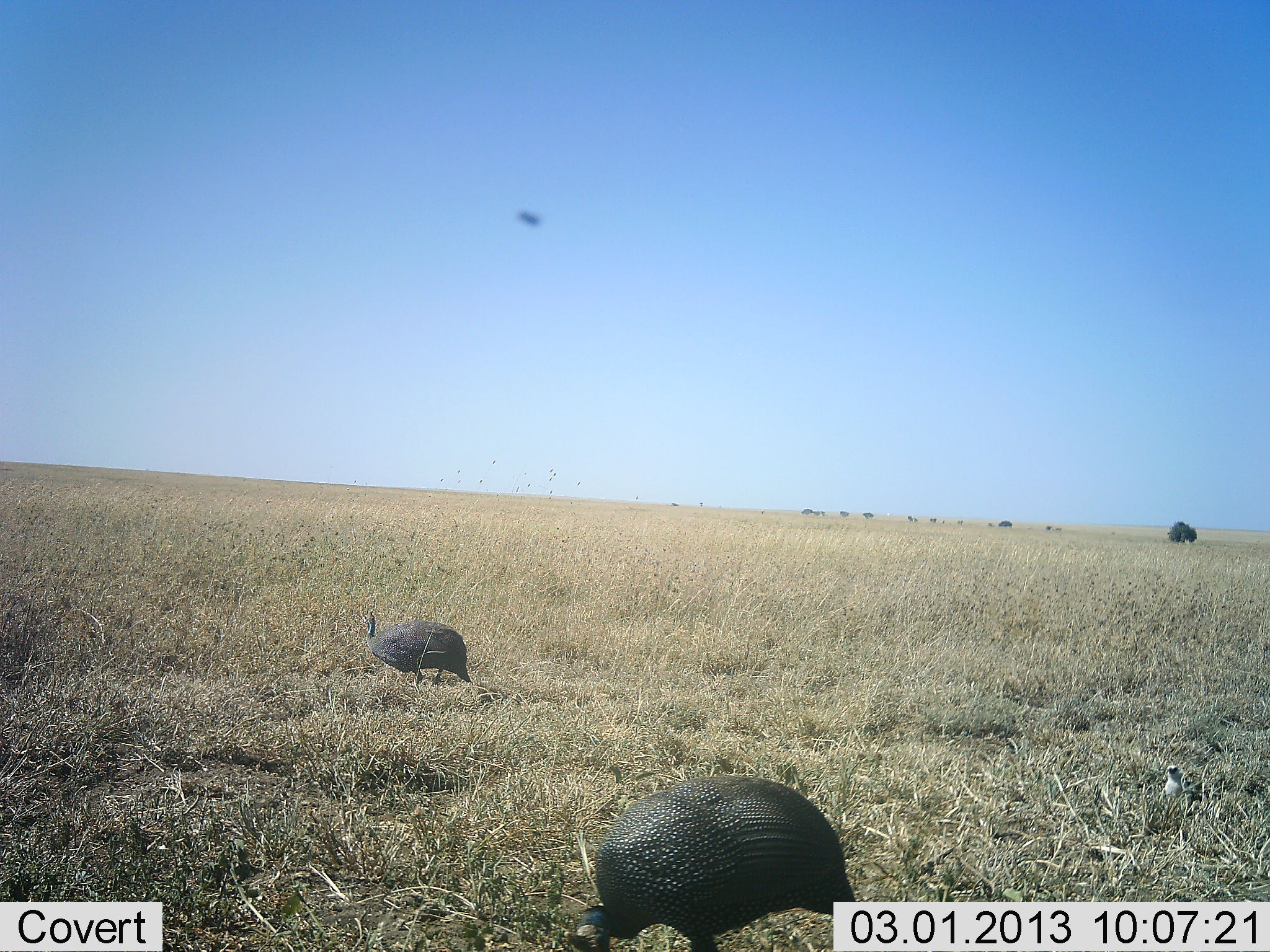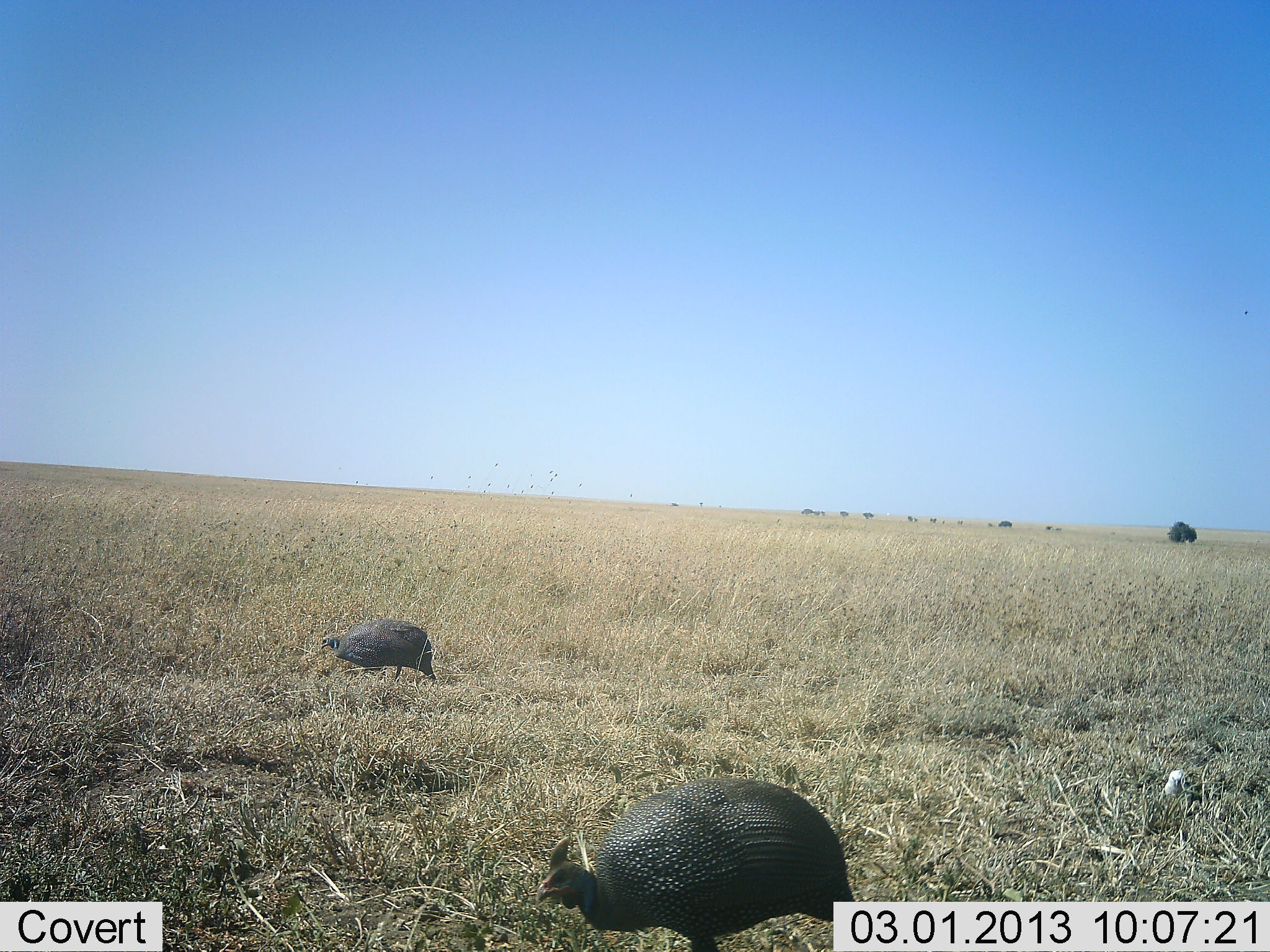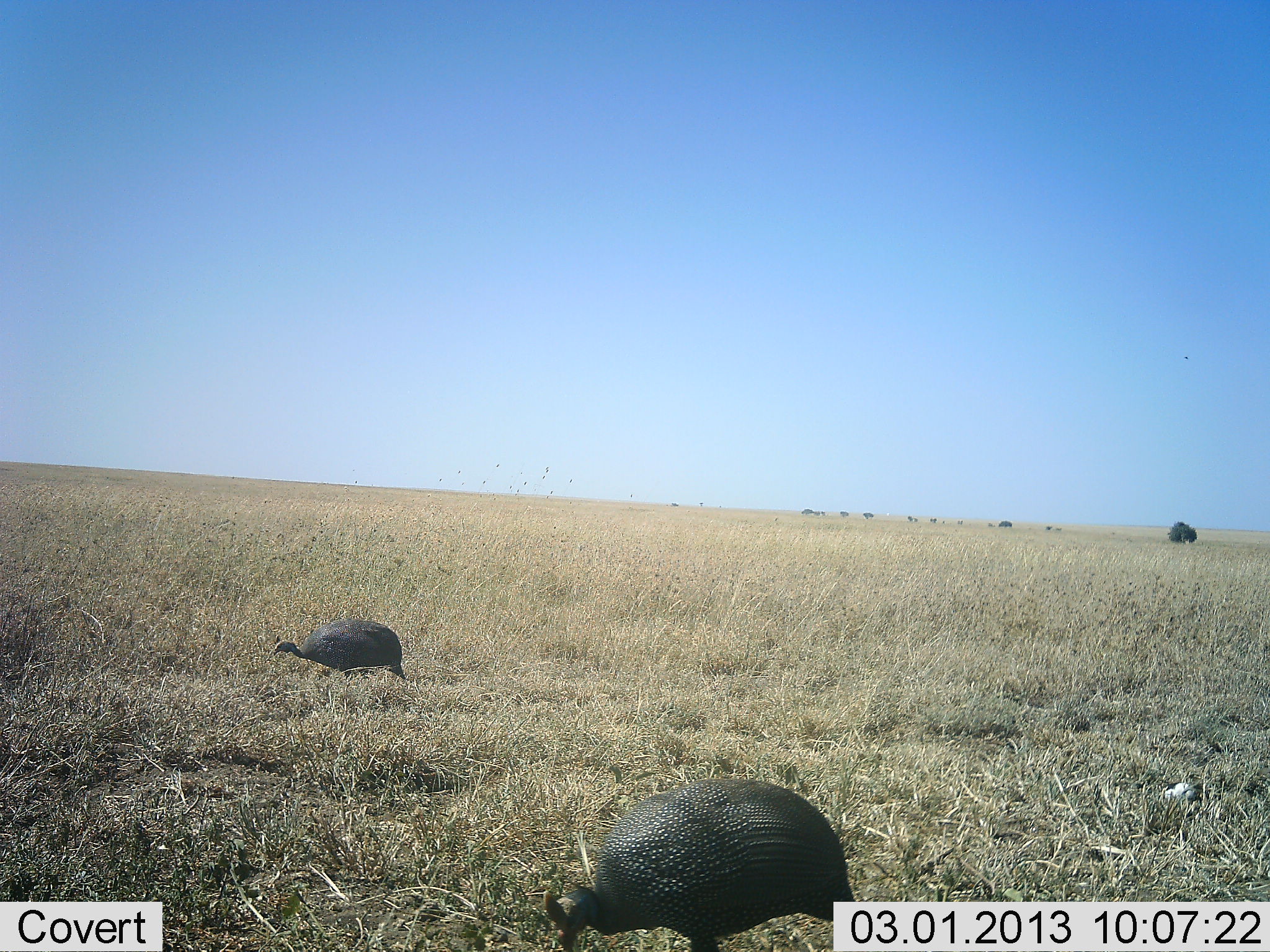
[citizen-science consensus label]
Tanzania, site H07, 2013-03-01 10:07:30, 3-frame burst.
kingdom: Animalia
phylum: Chordata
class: Aves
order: Galliformes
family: Numididae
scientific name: Numididae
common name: guinea fowl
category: guineafowl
Guineafowl (guinea fowl) (Numididae), count 2. Behavior (volunteer vote fractions): standing 23%, resting 0%, moving 21%, interacting 0%. Young present (vote fraction): 3%. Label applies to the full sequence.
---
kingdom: Animalia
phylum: Chordata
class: Aves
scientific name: Aves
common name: bird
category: otherbird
Otherbird (bird) (Aves), count 1. Behavior (volunteer vote fractions): standing 41%, resting 0%, moving 32%, interacting 0%. Young present (vote fraction): 0%. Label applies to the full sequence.